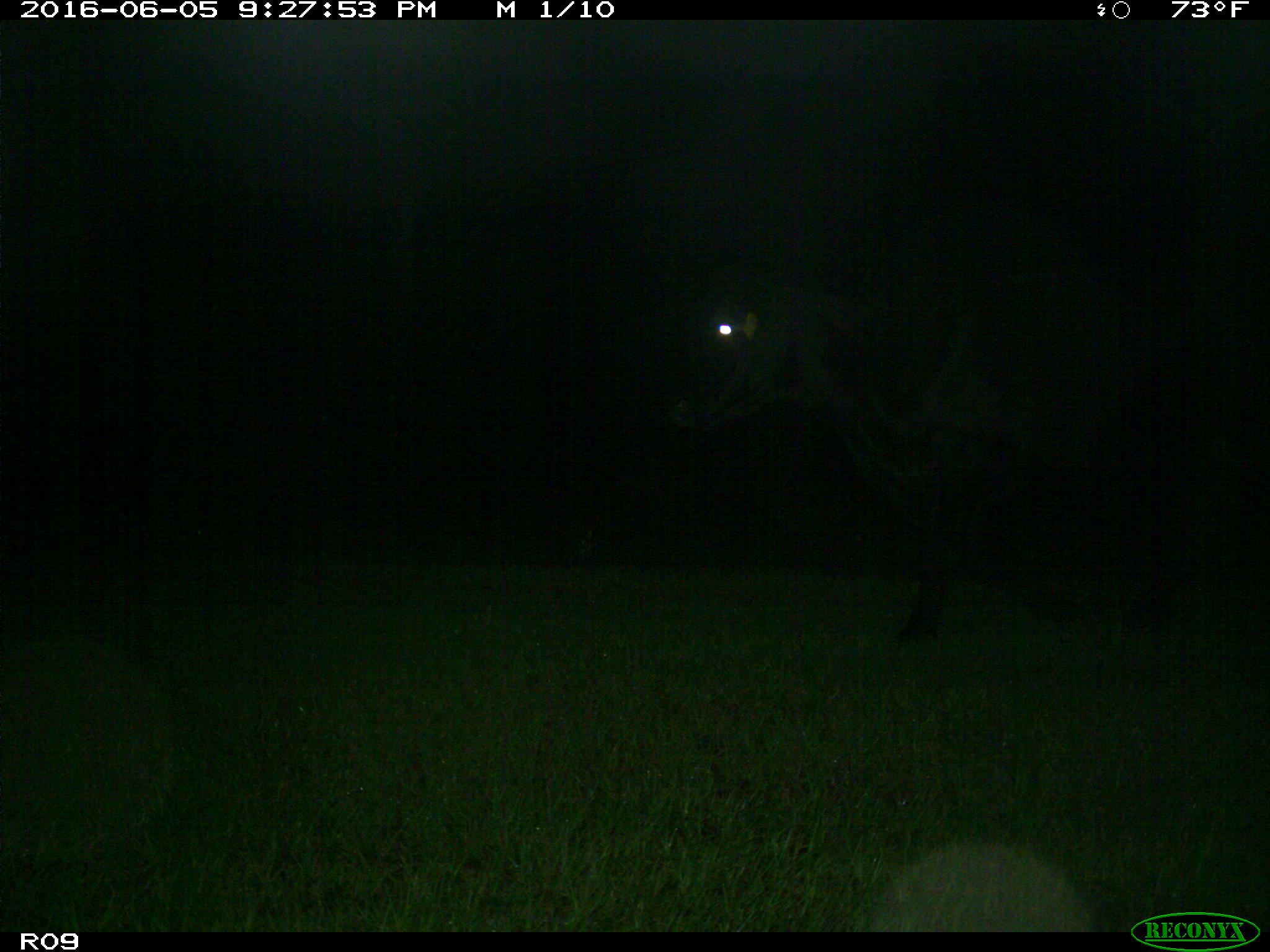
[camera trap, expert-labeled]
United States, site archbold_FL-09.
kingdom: Animalia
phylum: Chordata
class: Mammalia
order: Artiodactyla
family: Bovidae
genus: Bos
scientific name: Bos taurus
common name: domestic cow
Bos taurus (domestic cow).